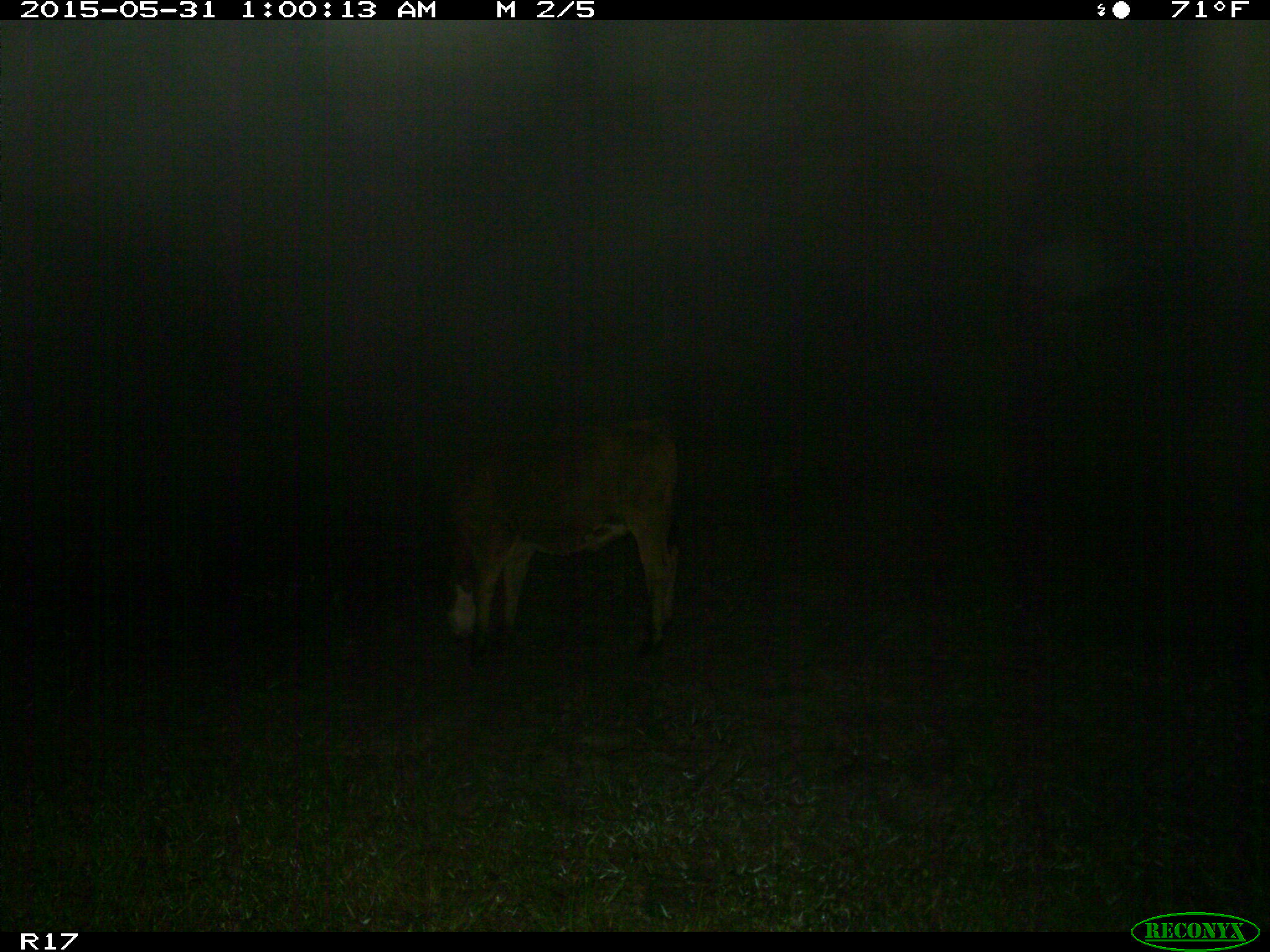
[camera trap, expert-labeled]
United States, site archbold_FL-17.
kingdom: Animalia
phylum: Chordata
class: Mammalia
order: Artiodactyla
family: Bovidae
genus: Bos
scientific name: Bos taurus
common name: domestic cow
Bos taurus (domestic cow).